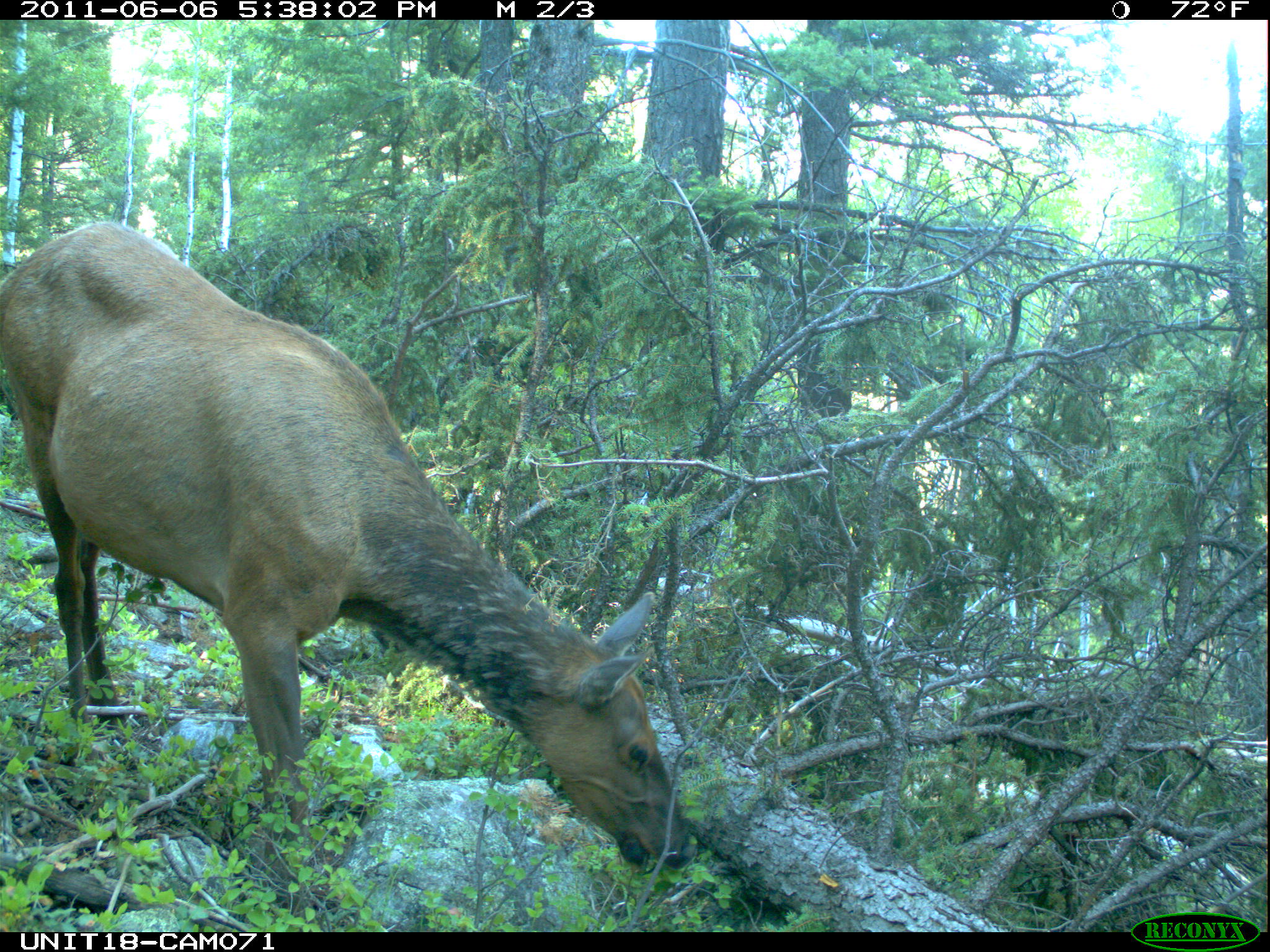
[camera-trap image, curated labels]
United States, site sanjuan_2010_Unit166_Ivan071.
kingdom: Animalia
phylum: Chordata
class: Mammalia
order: Artiodactyla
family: Cervidae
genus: Cervus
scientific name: Cervus elaphus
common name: red deer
Cervus elaphus (red deer).